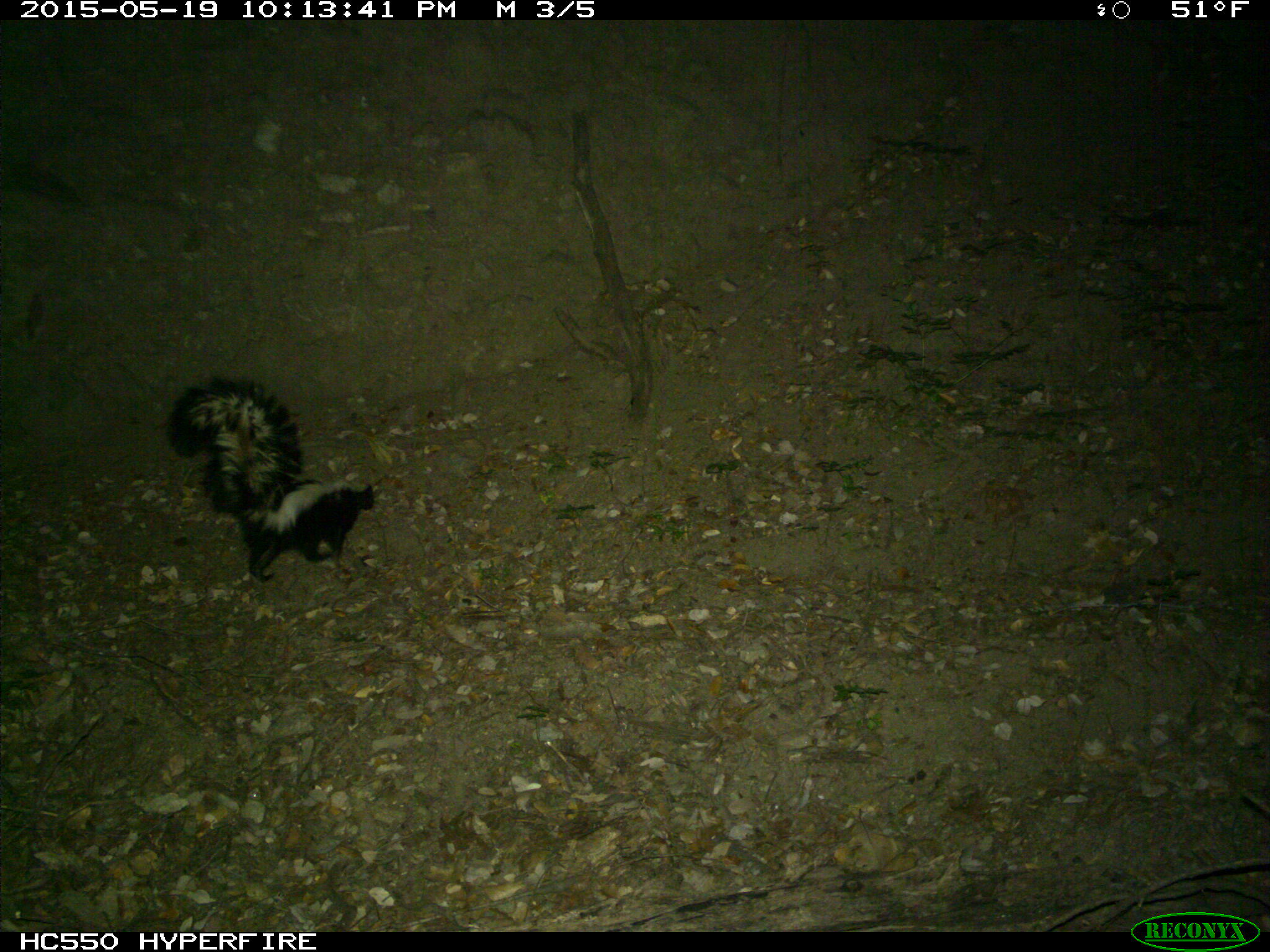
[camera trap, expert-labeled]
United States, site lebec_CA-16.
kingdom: Animalia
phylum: Chordata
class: Mammalia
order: Carnivora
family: Mephitidae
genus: Mephitis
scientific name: Mephitis mephitis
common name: striped skunk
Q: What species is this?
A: Mephitis mephitis (striped skunk).